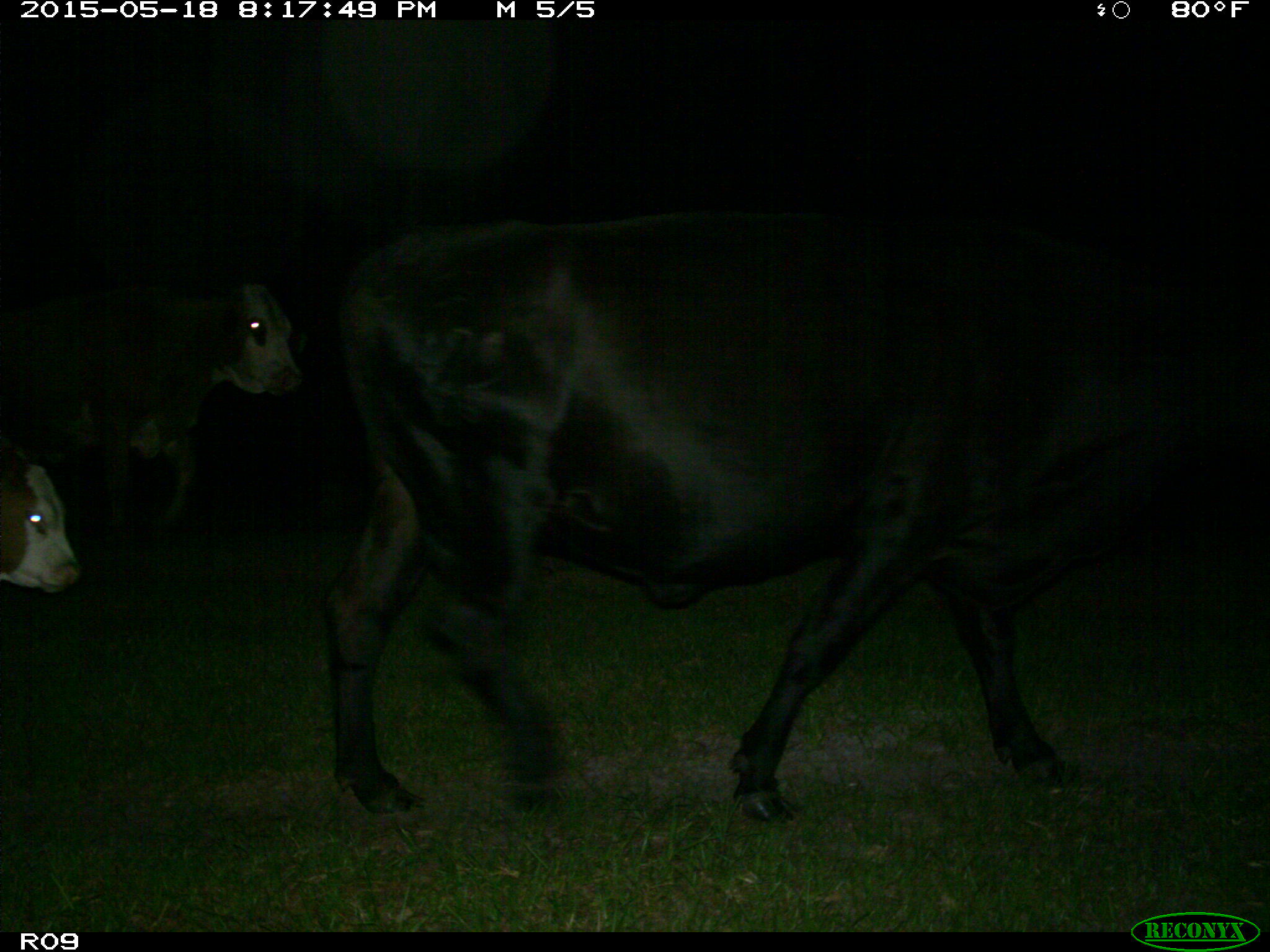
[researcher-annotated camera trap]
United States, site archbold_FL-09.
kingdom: Animalia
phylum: Chordata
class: Mammalia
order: Artiodactyla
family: Bovidae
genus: Bos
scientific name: Bos taurus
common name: domestic cow